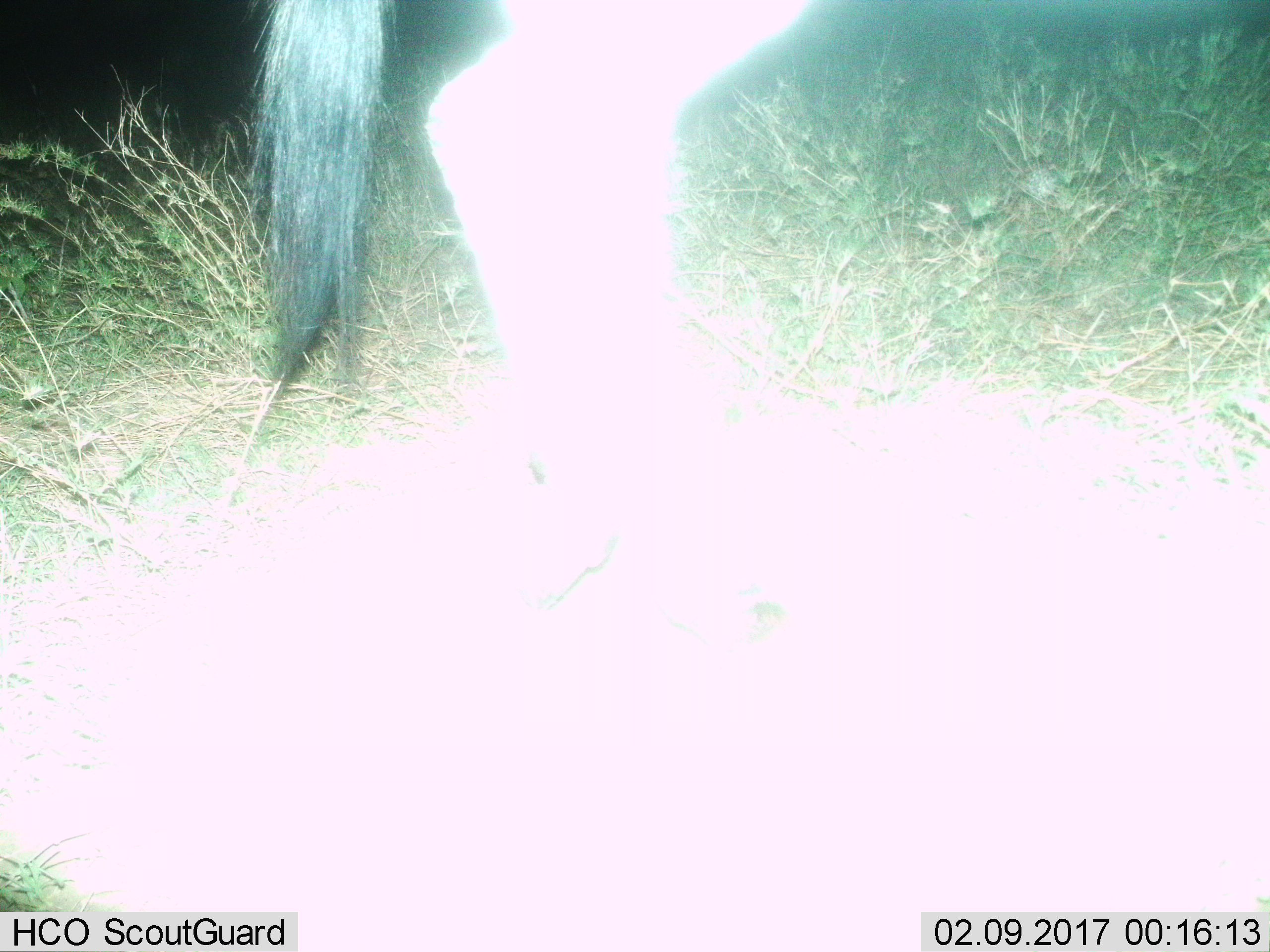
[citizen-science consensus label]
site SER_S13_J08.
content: unidentified animal